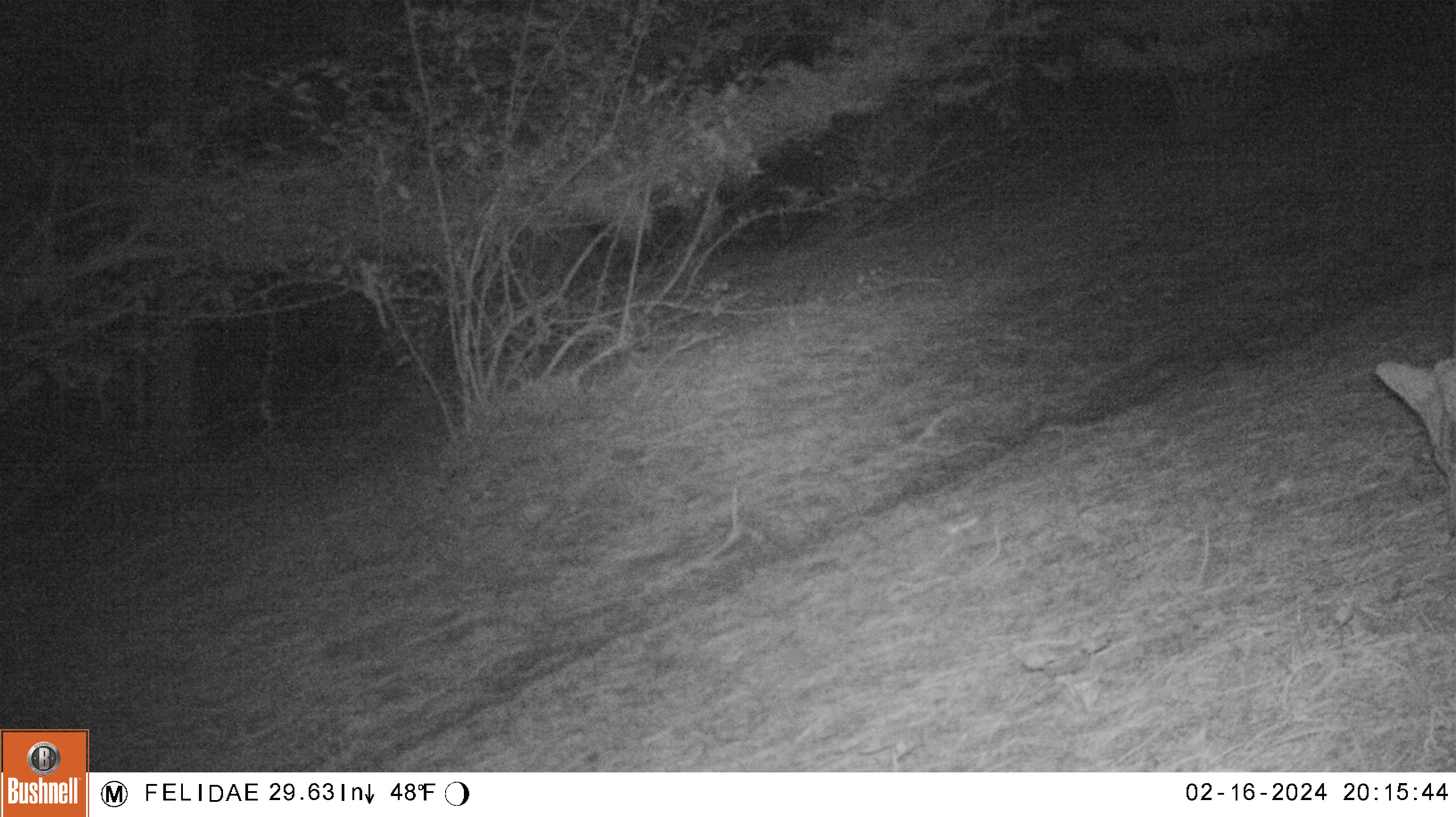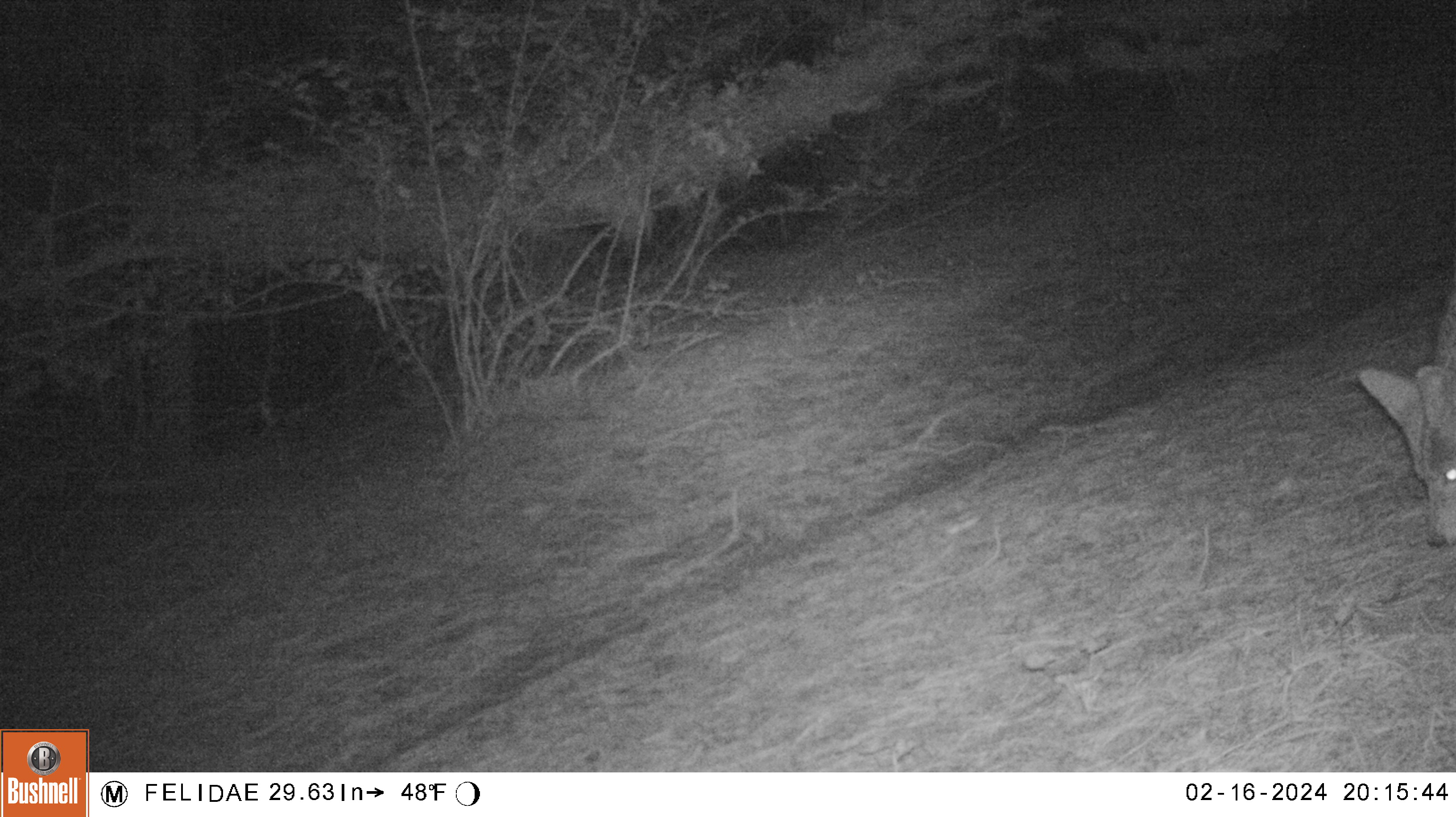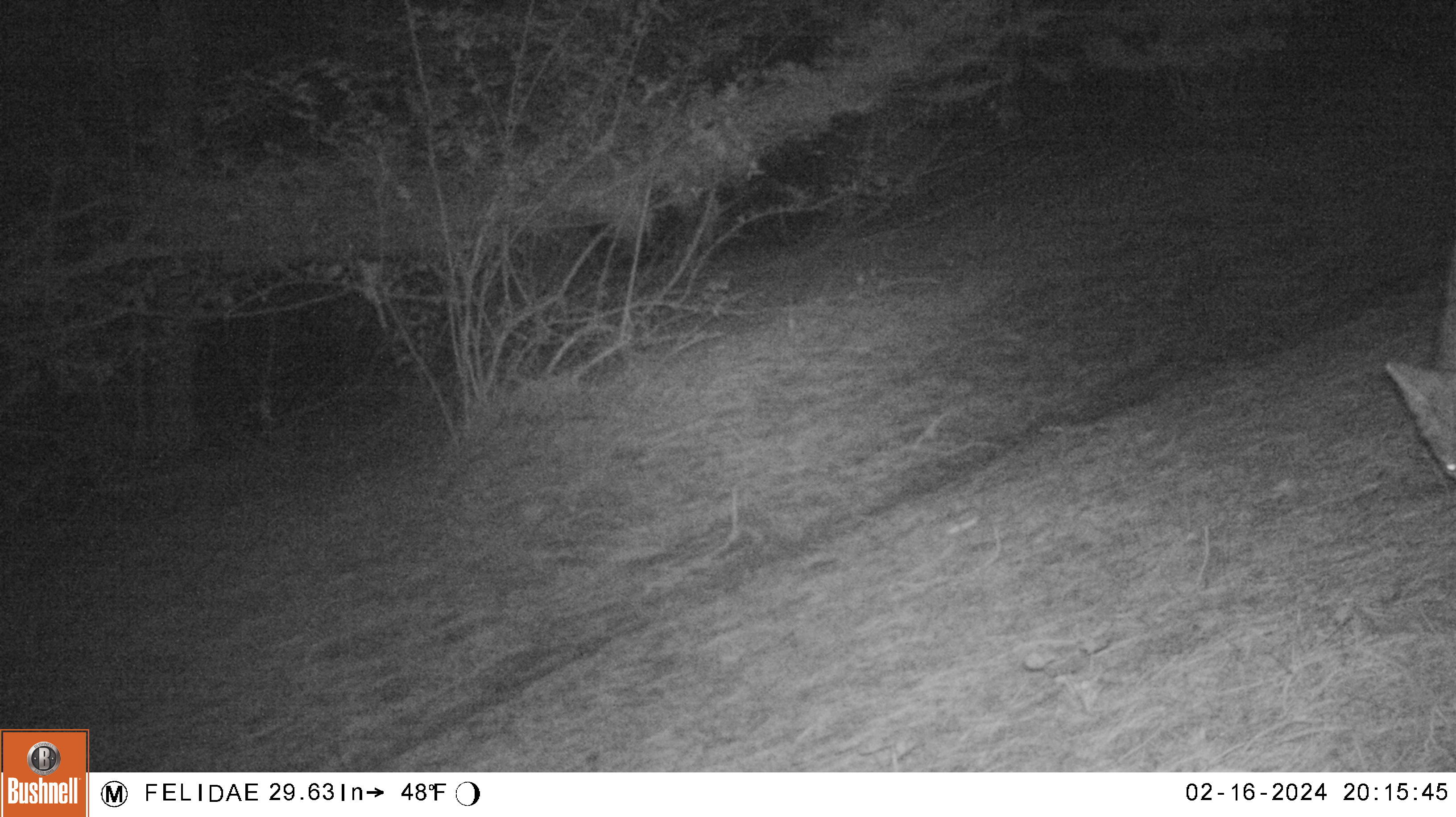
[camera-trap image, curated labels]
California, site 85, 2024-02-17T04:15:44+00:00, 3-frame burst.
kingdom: Animalia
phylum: Chordata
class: Mammalia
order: Carnivora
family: Canidae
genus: Canis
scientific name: Canis latrans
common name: coyote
Coyote (Canis latrans).